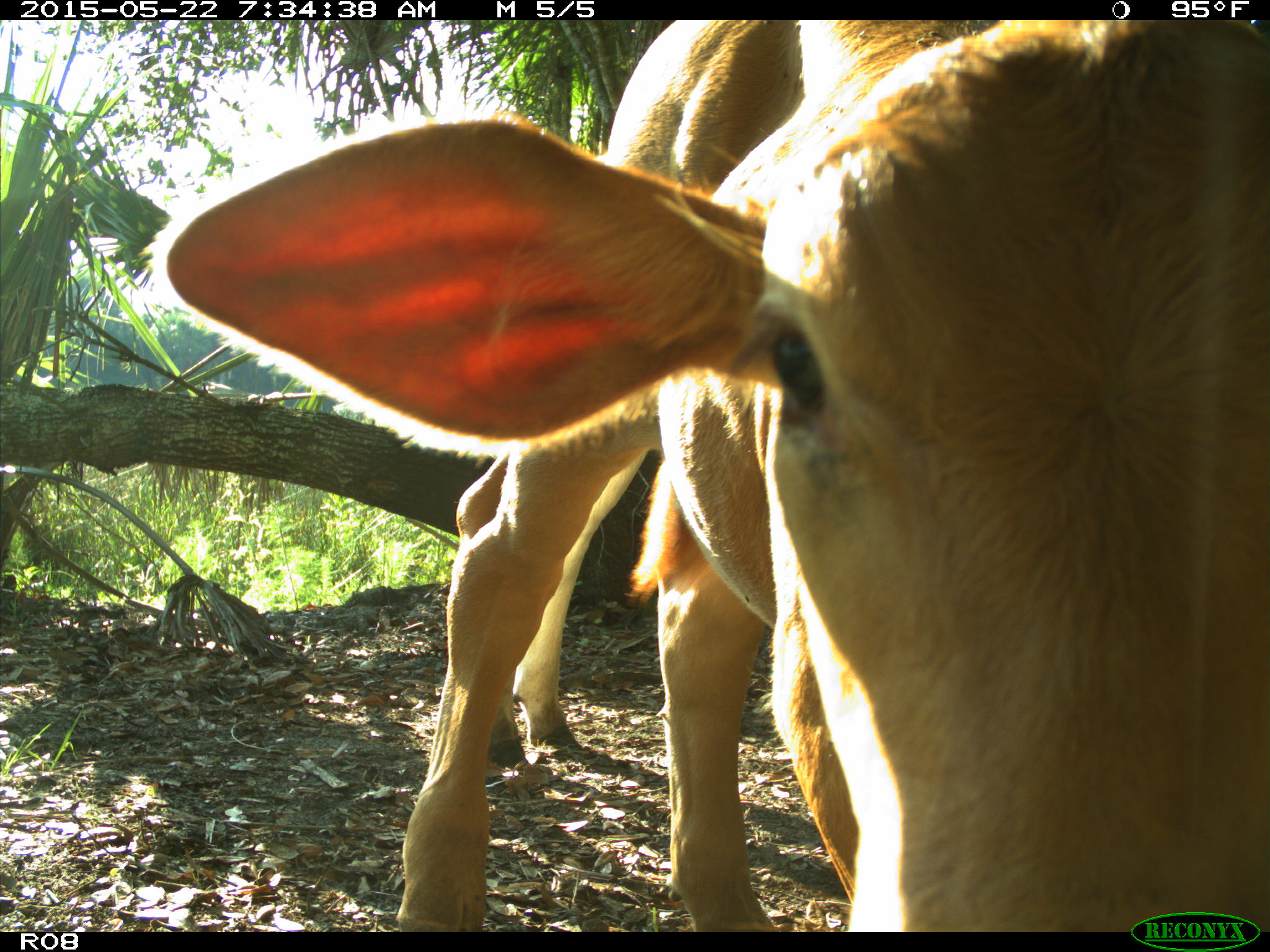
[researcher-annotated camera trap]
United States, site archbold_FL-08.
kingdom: Animalia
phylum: Chordata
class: Mammalia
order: Artiodactyla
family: Bovidae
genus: Bos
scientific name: Bos taurus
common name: domestic cow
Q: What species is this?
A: Bos taurus (domestic cow).